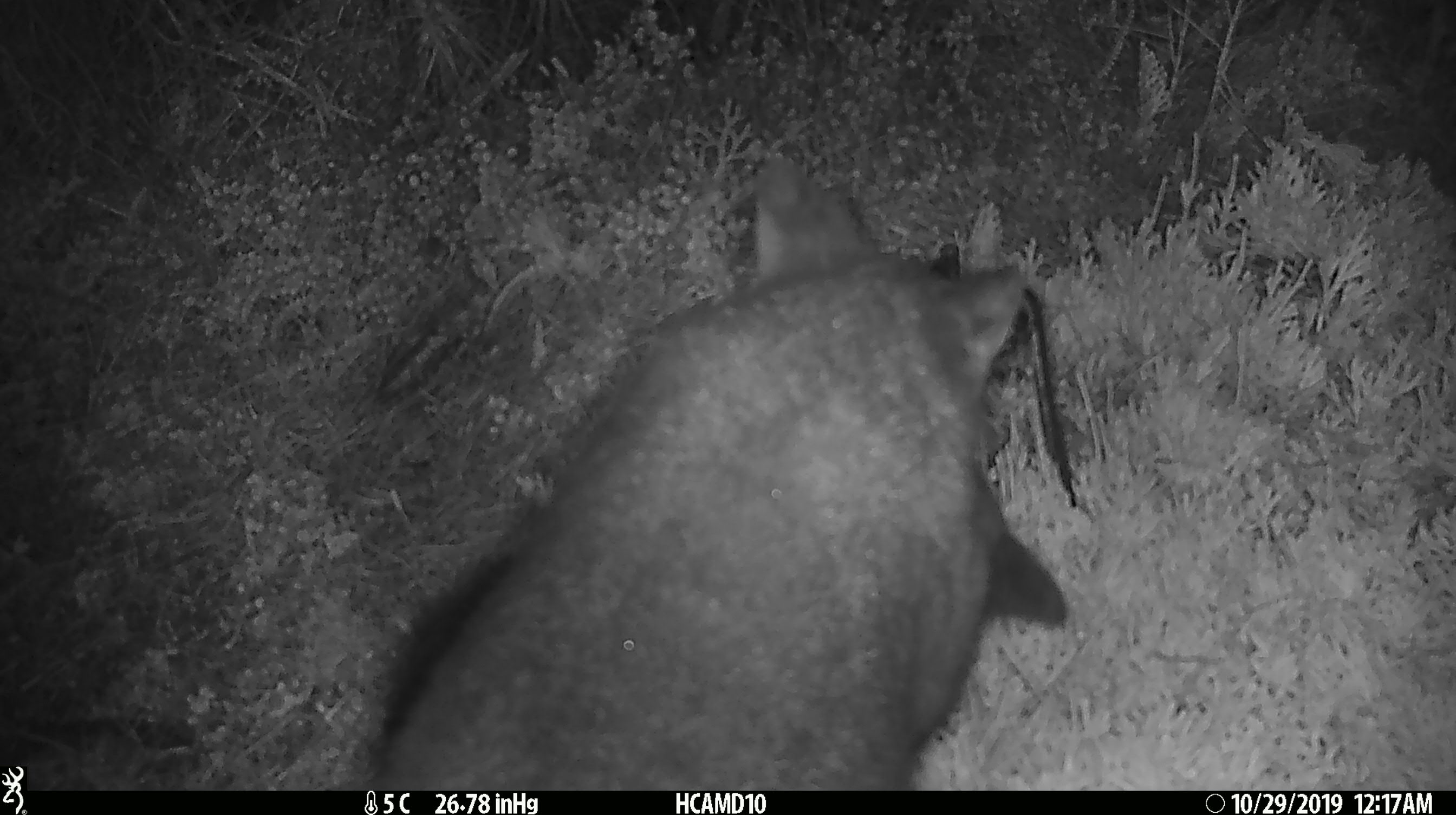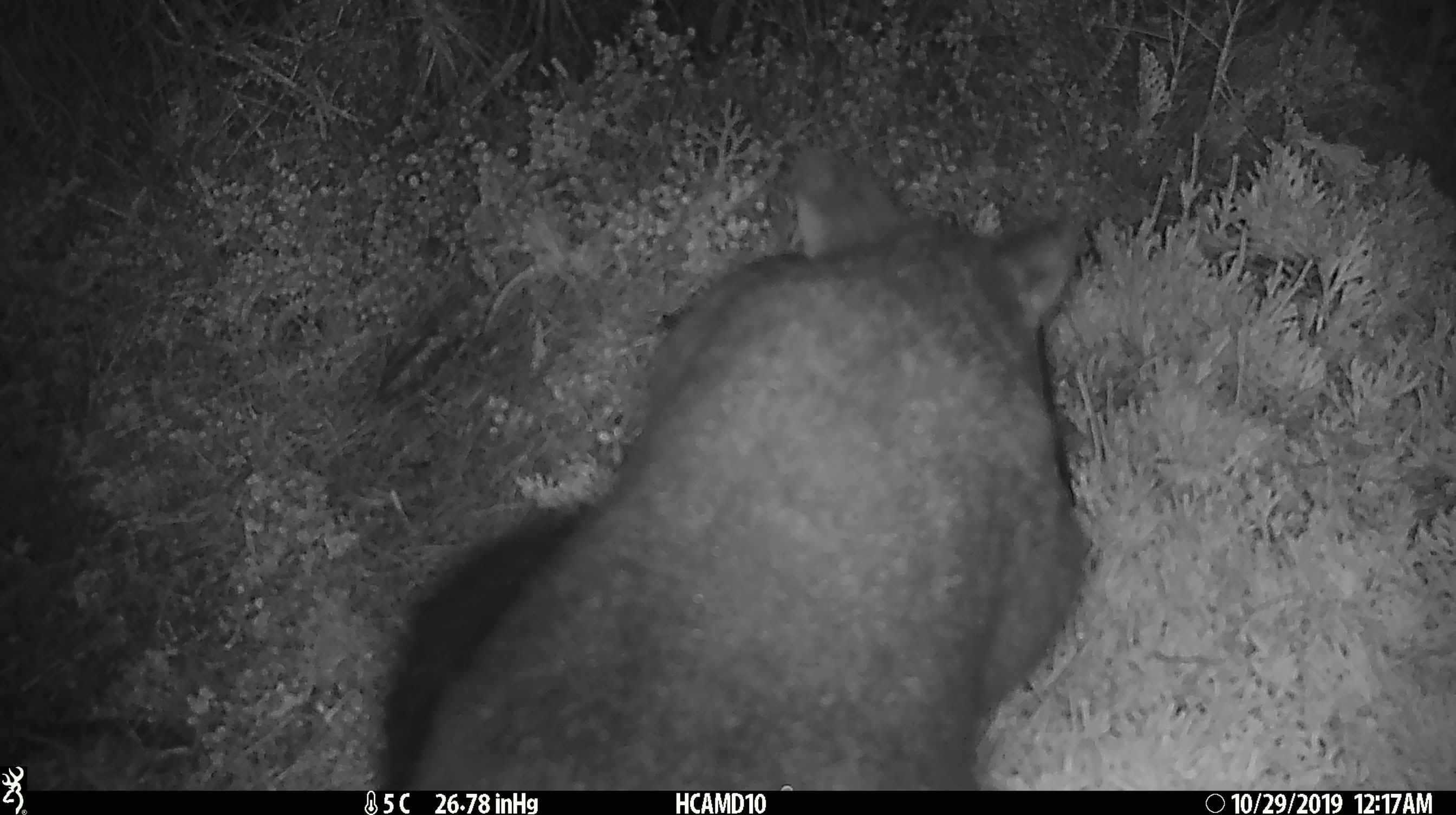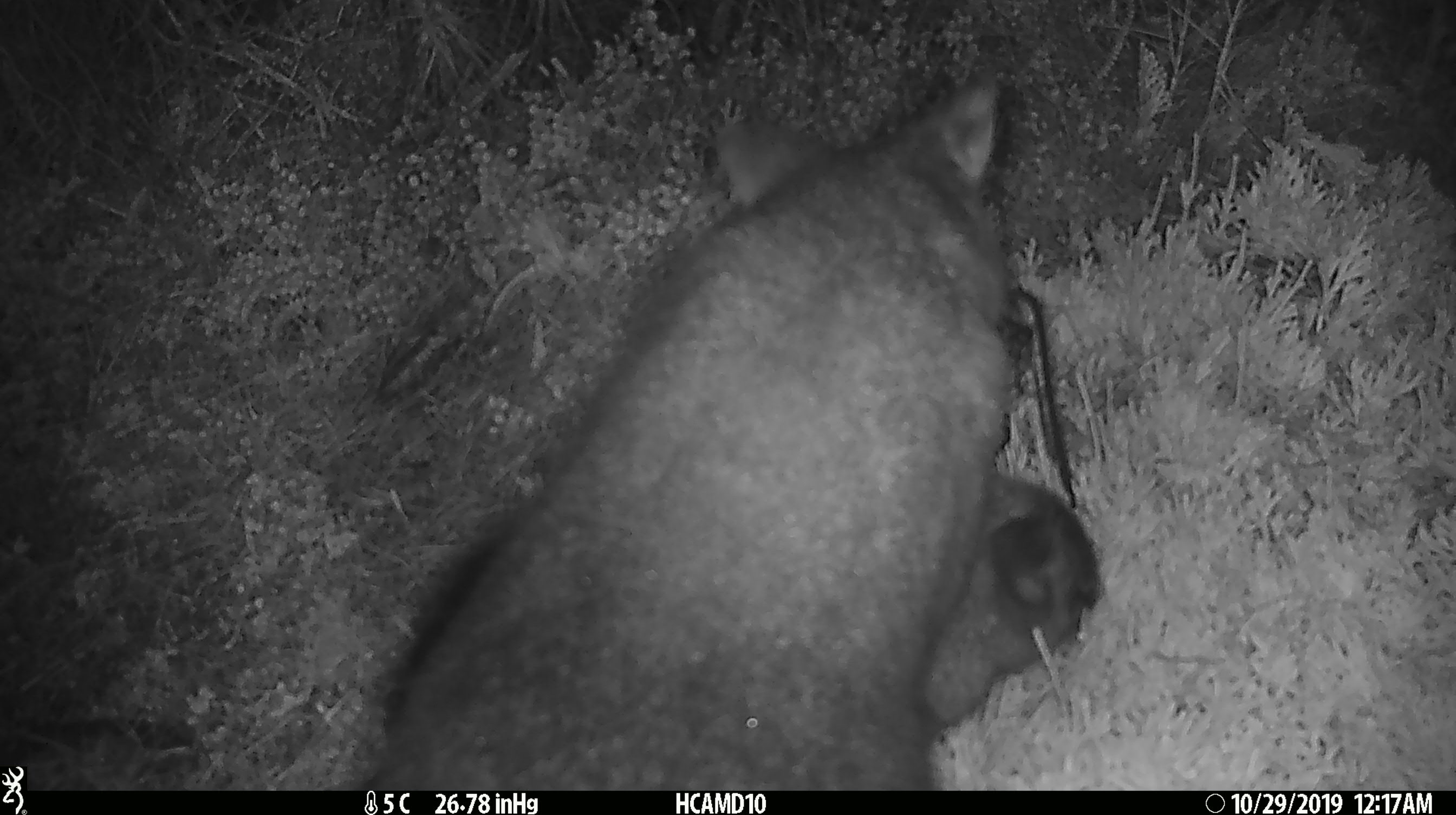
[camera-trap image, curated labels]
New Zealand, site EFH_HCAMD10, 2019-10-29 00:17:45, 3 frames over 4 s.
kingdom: Animalia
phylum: Chordata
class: Mammalia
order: Diprotodontia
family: Phalangeridae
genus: Trichosurus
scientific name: Trichosurus vulpecula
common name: common brushtail possum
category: possum